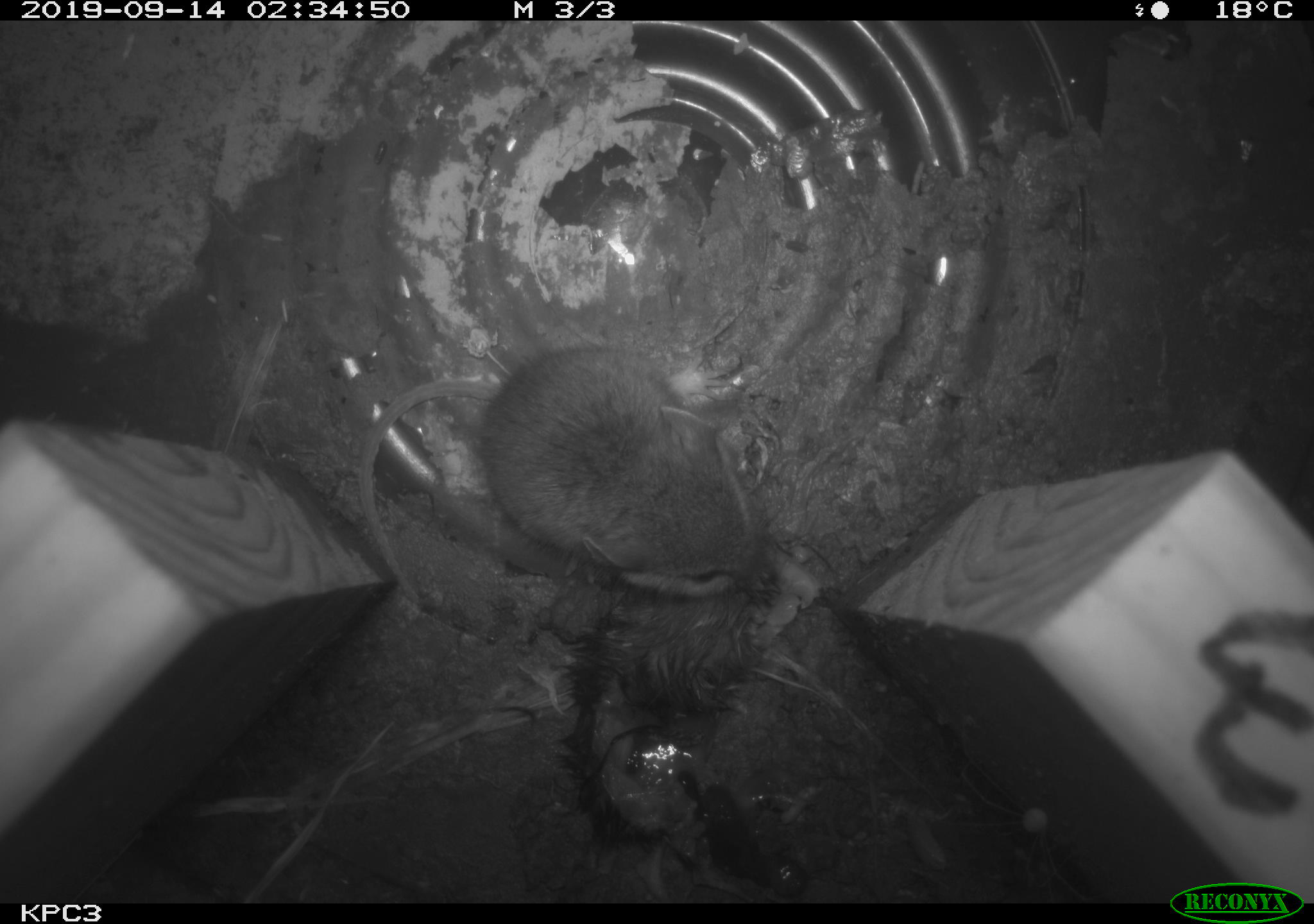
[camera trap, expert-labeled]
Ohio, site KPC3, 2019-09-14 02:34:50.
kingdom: Animalia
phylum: Chordata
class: Mammalia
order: Rodentia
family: Cricetidae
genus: Peromyscus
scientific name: Peromyscus leucopus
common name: white-footed mouse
White-footed mouse (Peromyscus leucopus).